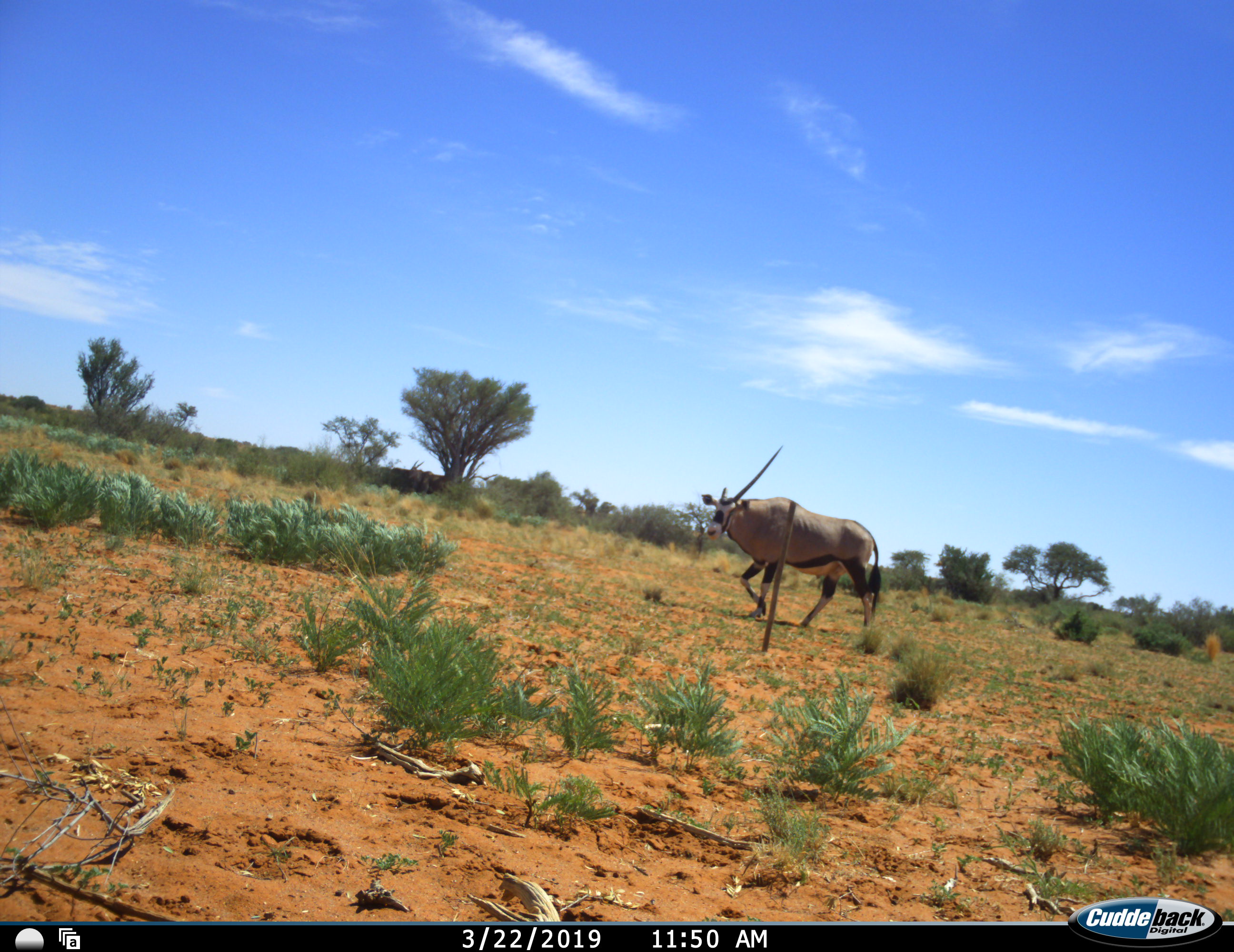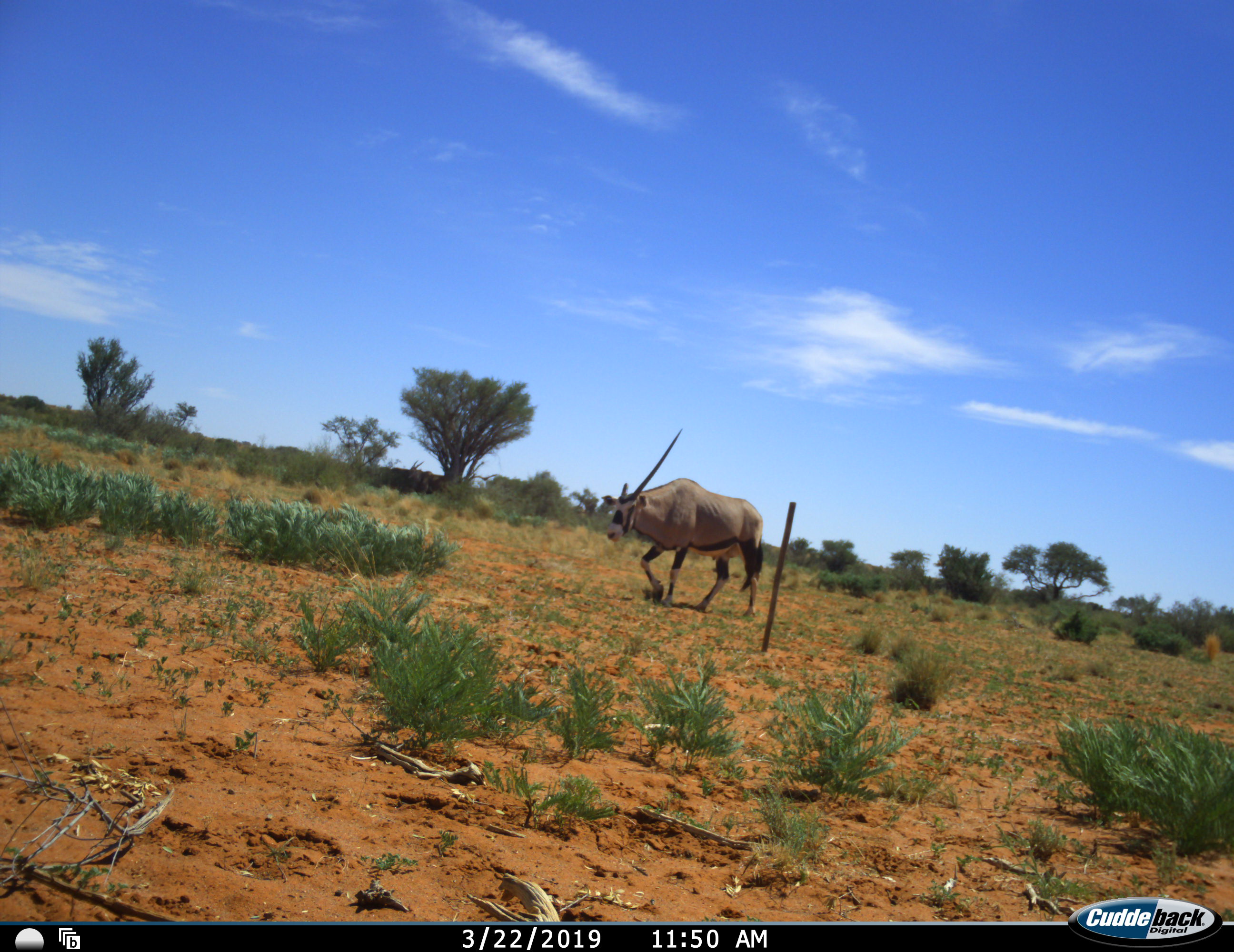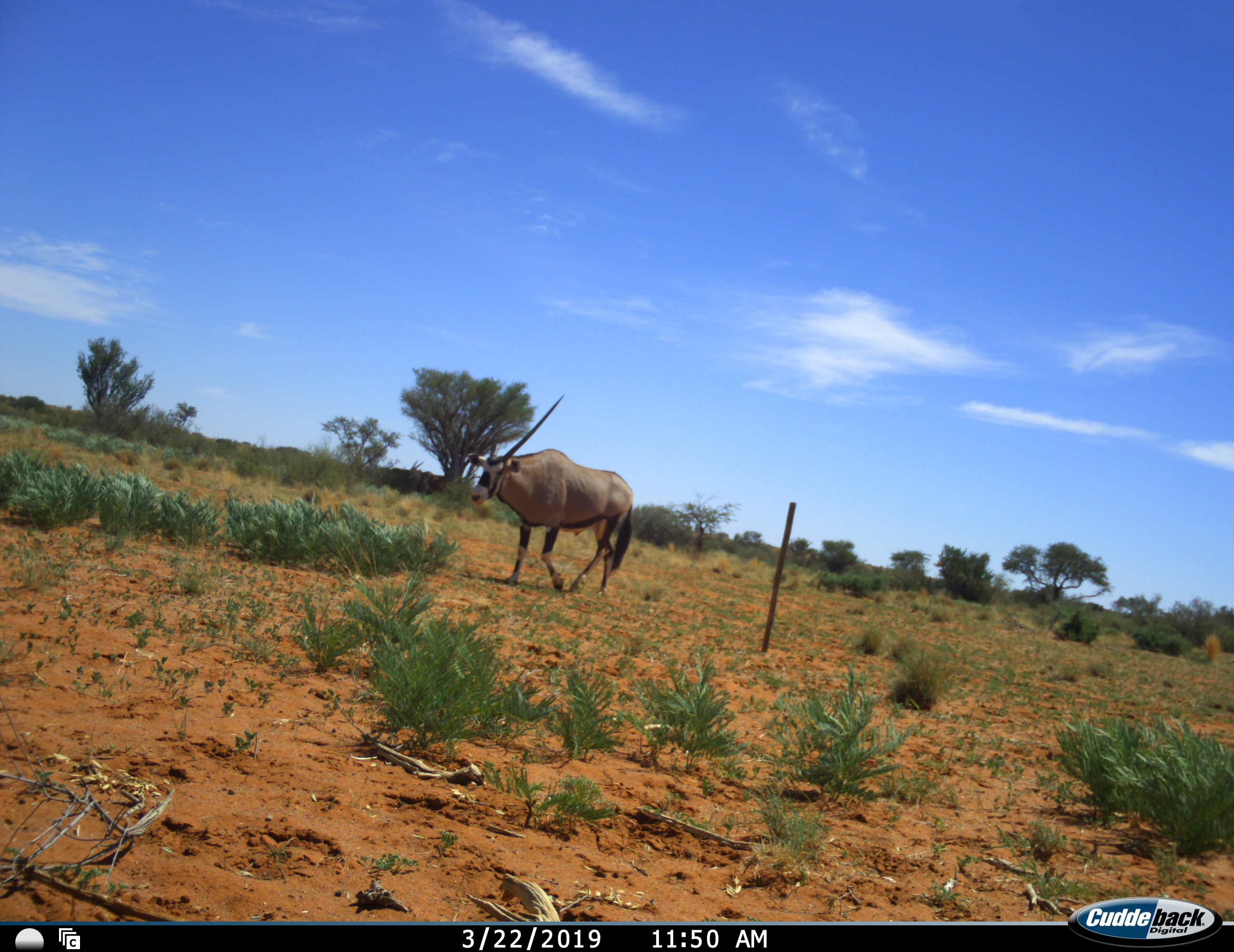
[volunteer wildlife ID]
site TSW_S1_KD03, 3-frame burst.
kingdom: Animalia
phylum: Chordata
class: Mammalia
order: Artiodactyla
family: Bovidae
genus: Oryx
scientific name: Oryx gazella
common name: gemsbok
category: oryx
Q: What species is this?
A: Oryx (gemsbok) (Oryx gazella).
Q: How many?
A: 1.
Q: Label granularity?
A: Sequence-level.